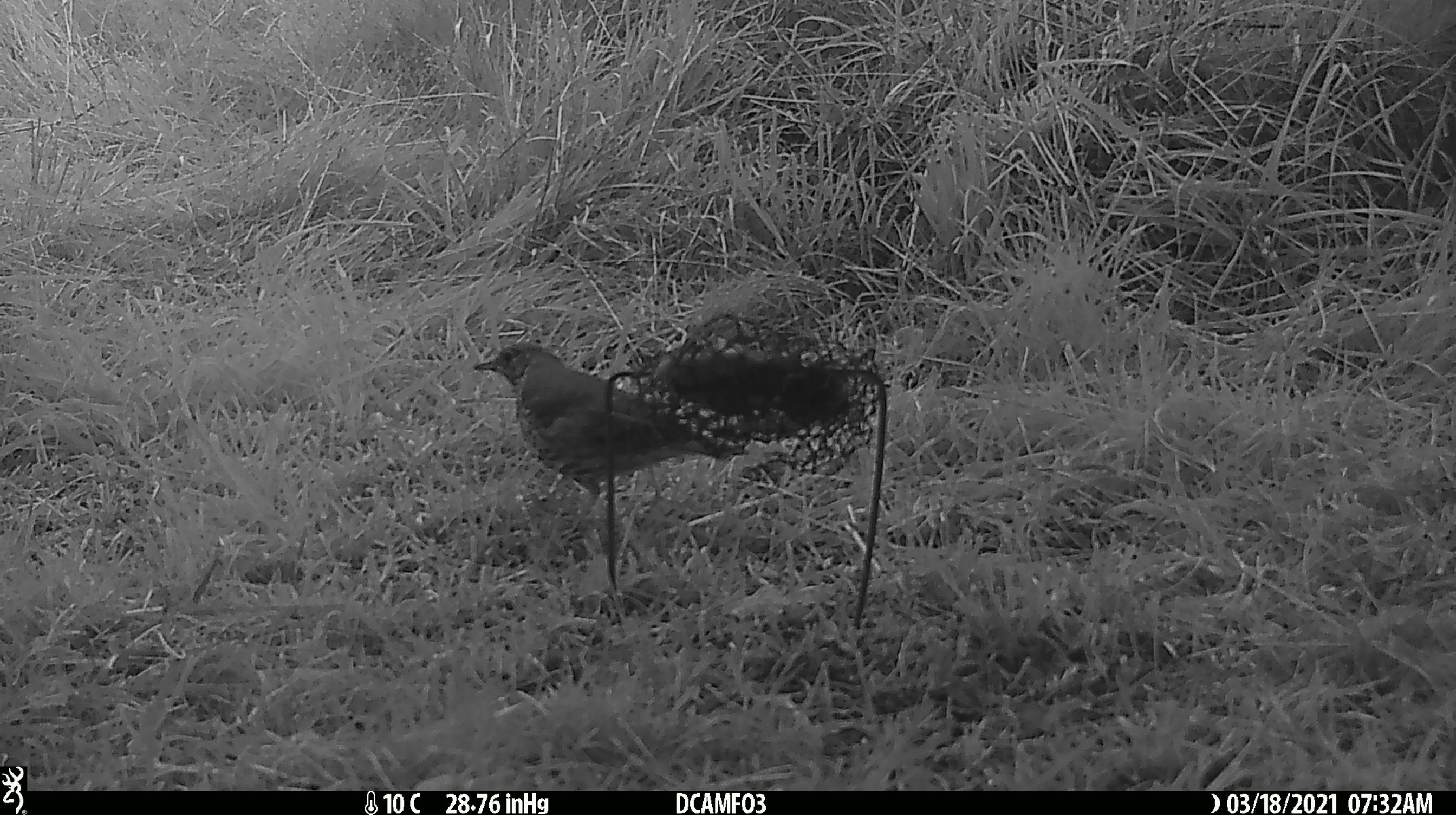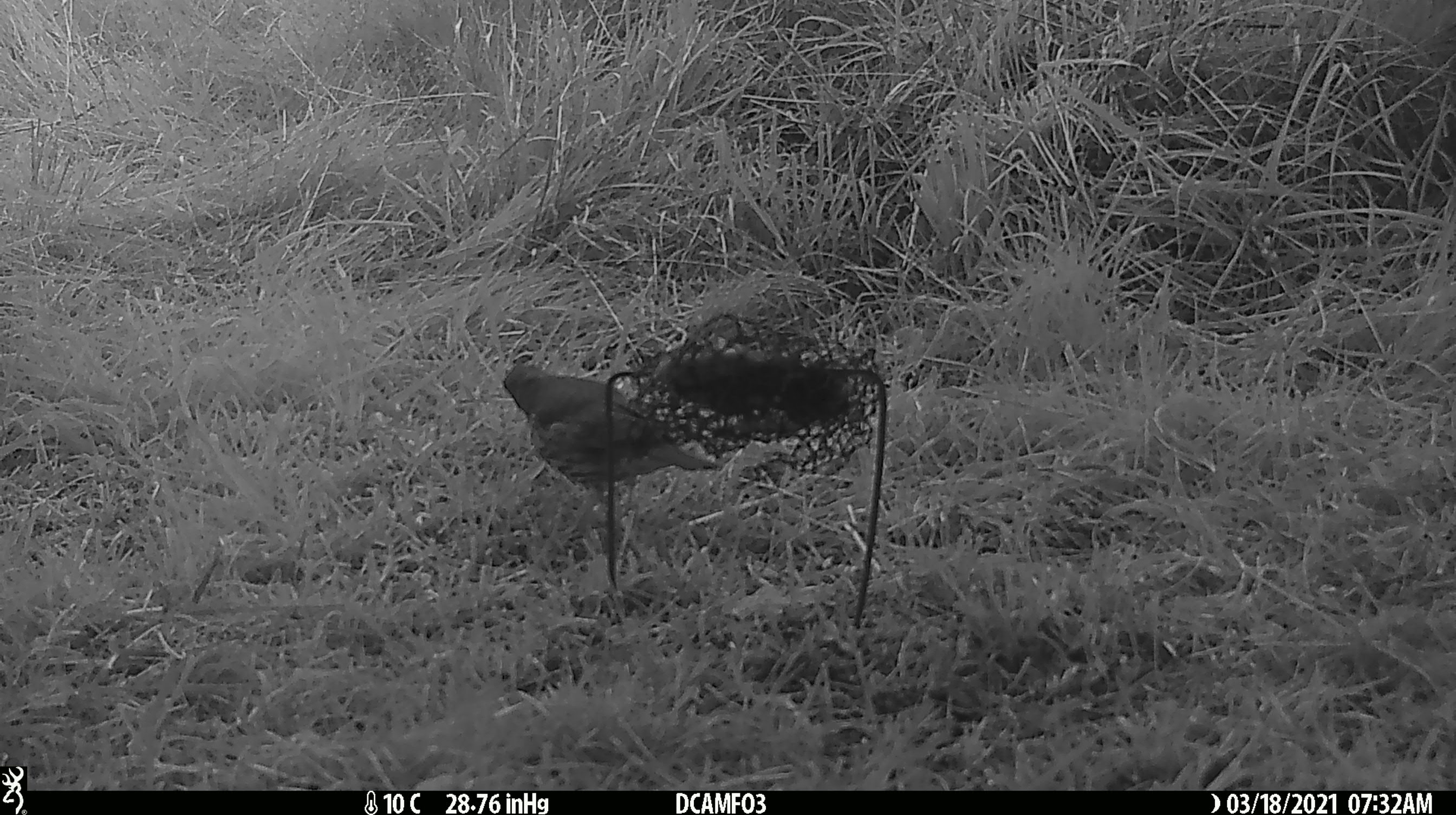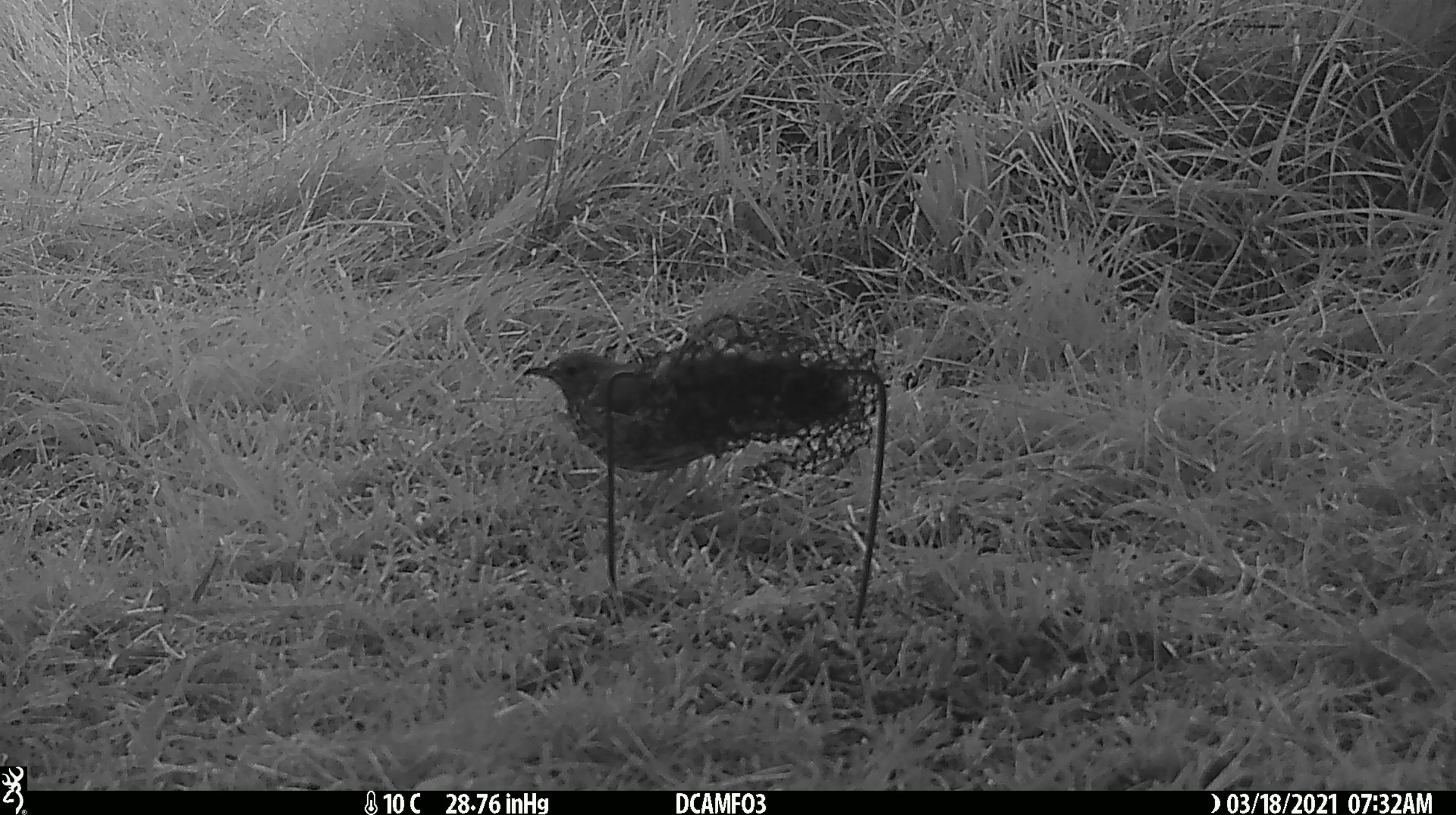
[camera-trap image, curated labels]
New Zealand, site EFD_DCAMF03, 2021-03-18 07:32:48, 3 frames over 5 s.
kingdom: Animalia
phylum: Chordata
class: Aves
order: Passeriformes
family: Turdidae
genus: Turdus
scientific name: Turdus philomelos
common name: song thrush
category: thrush